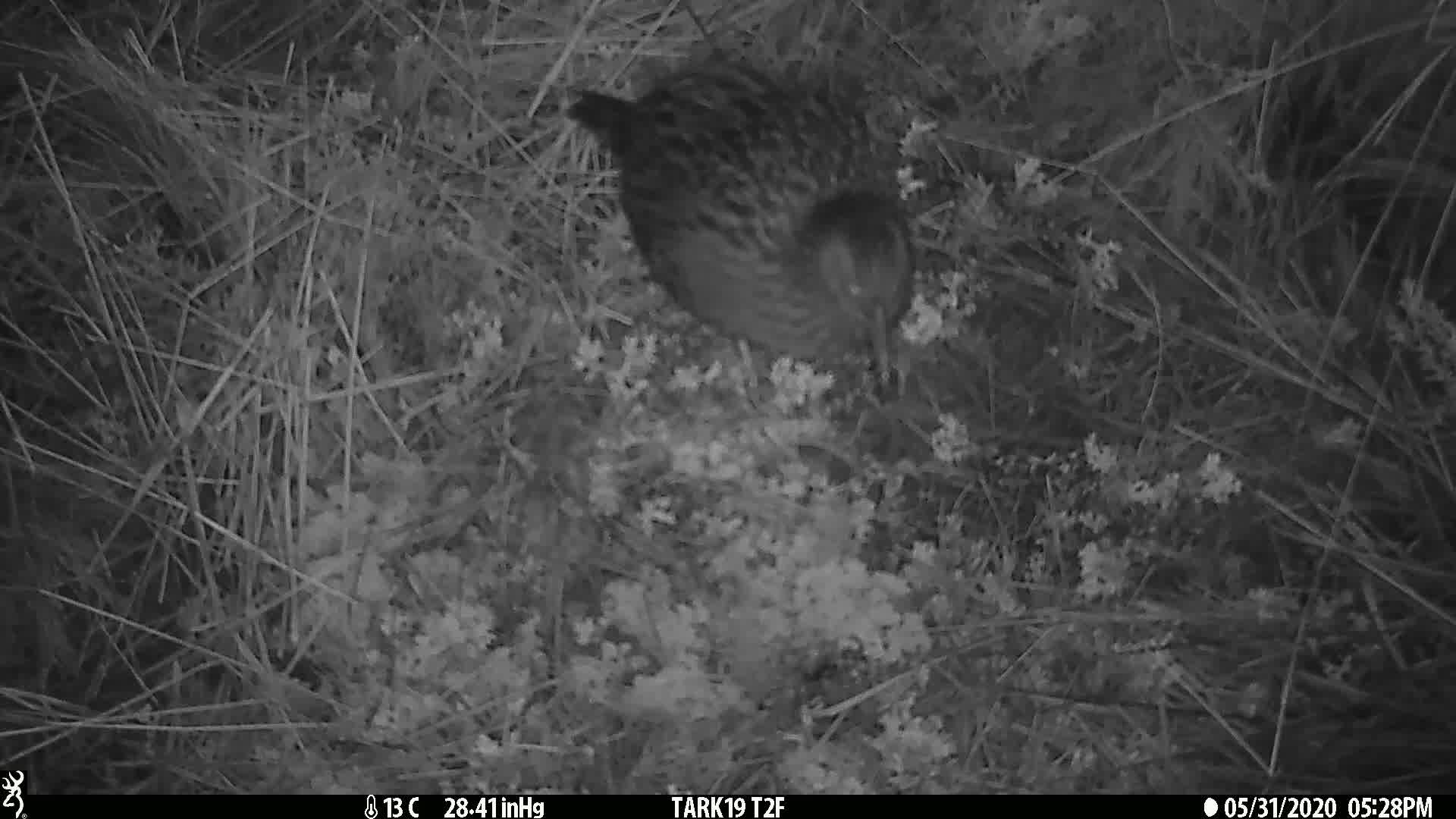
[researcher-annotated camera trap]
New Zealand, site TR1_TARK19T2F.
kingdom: Animalia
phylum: Chordata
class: Aves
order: Gruiformes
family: Rallidae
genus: Gallirallus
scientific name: Gallirallus australis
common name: weka